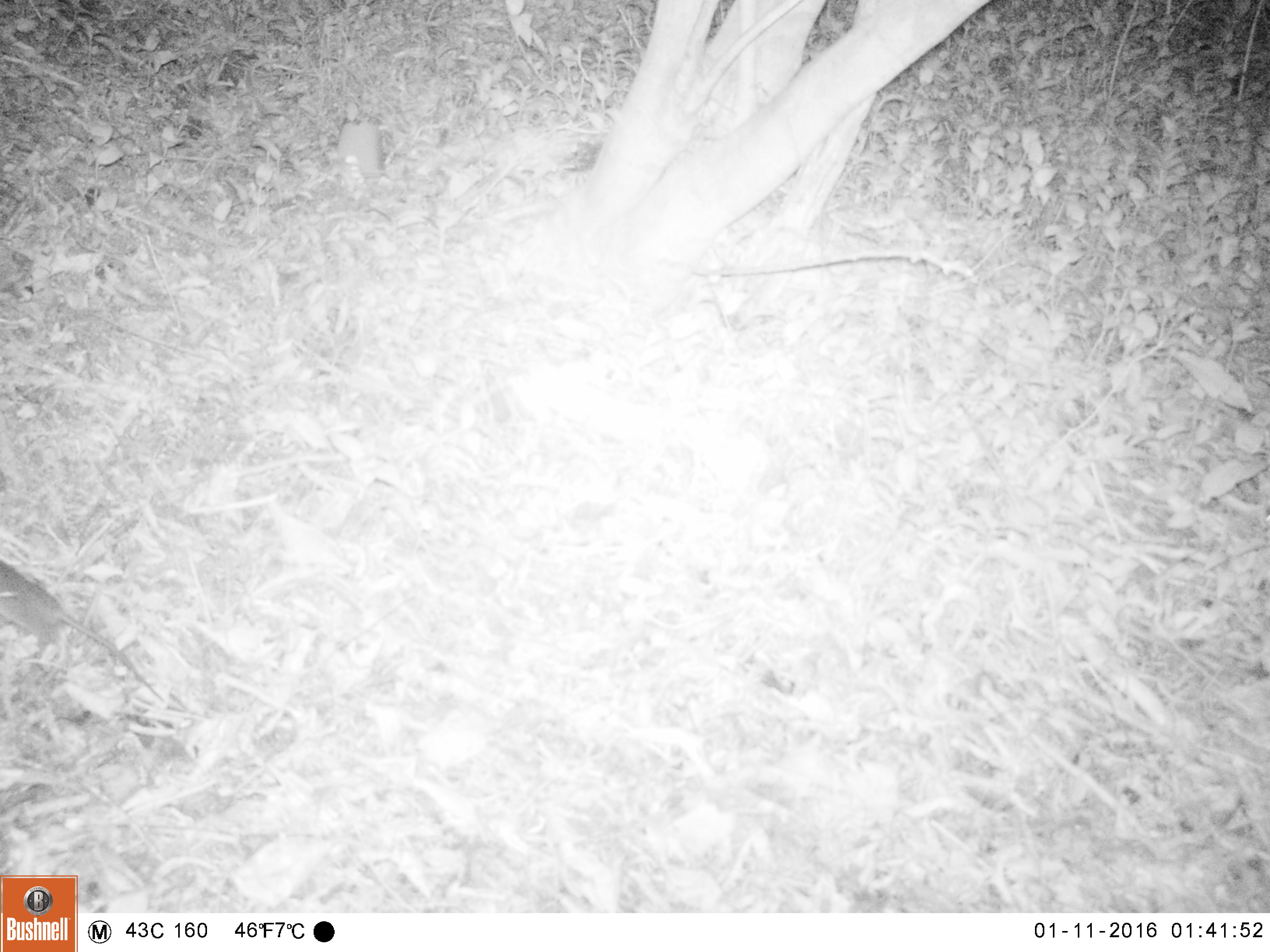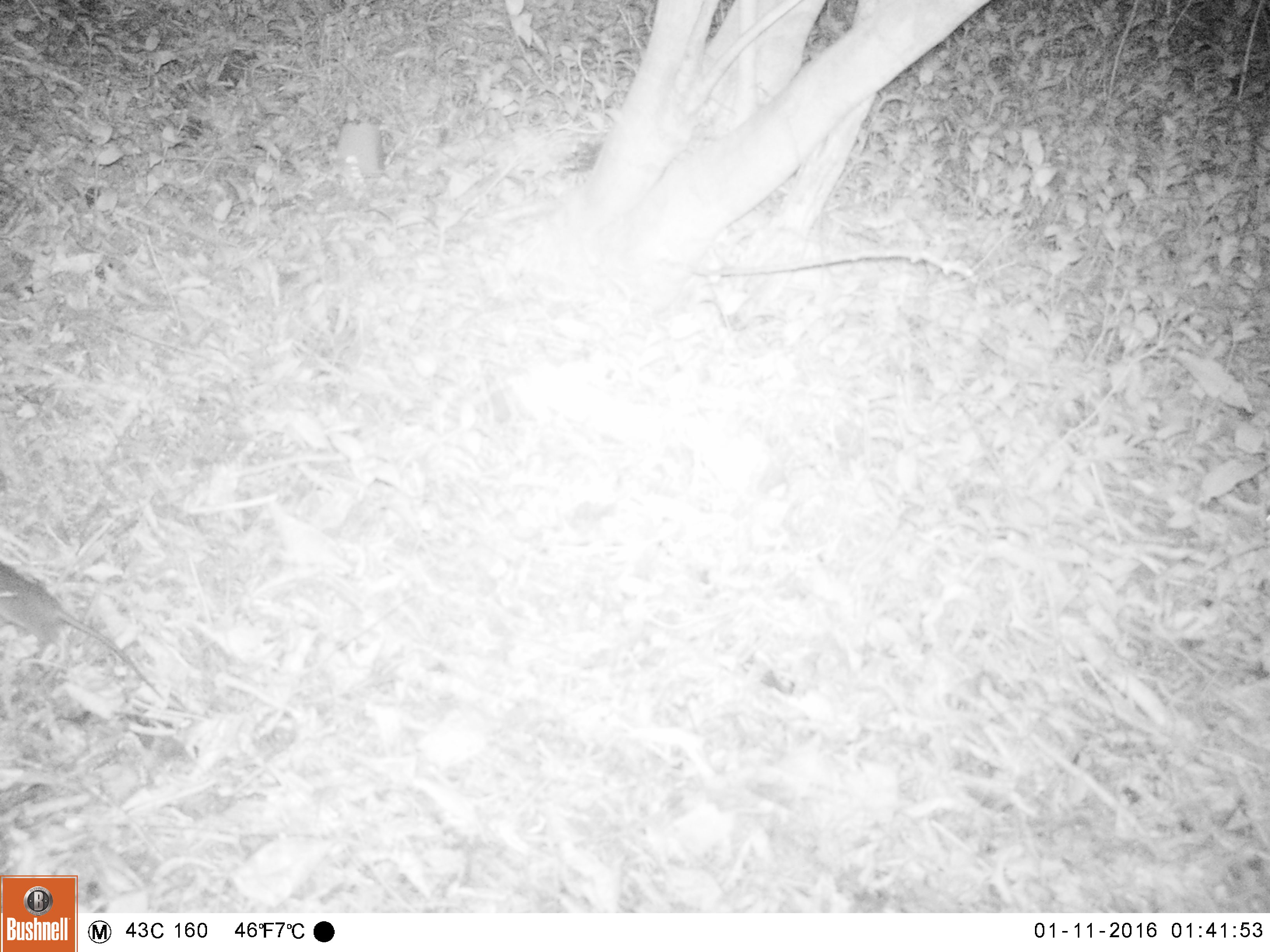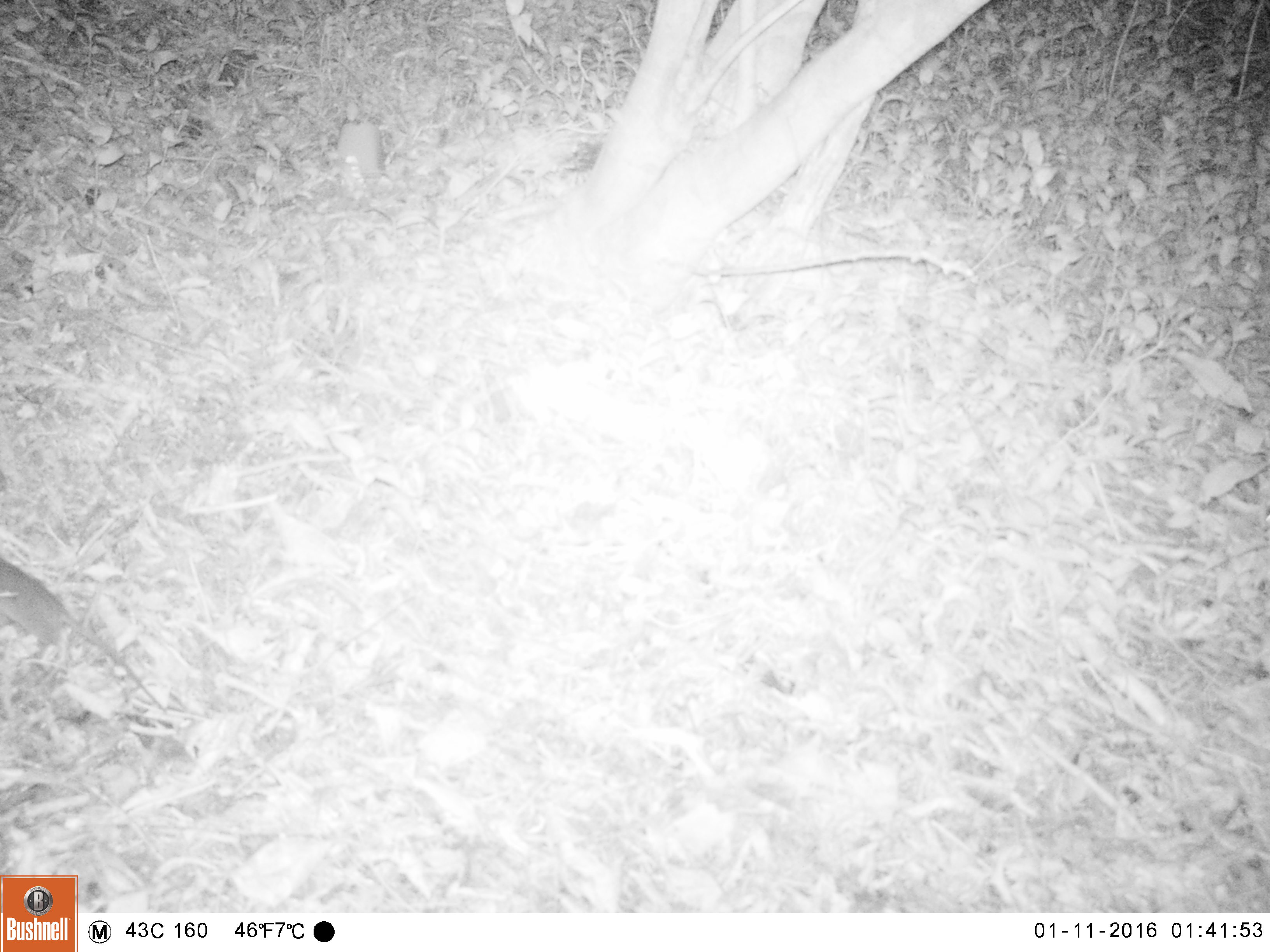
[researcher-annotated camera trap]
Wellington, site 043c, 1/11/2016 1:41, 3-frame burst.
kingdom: Animalia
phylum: Chordata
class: Mammalia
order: Rodentia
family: Muridae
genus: Rattus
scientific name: Rattus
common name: rat